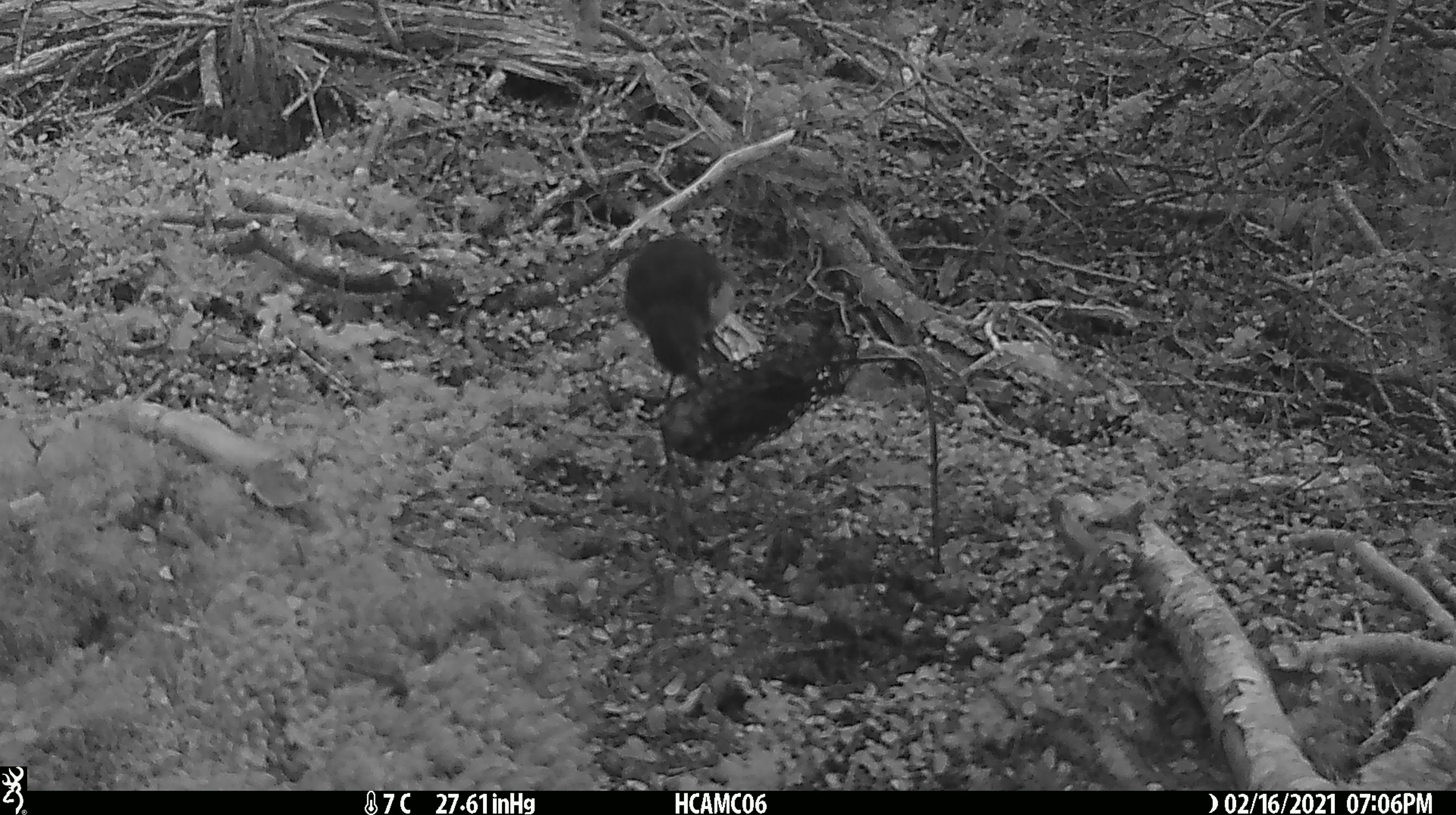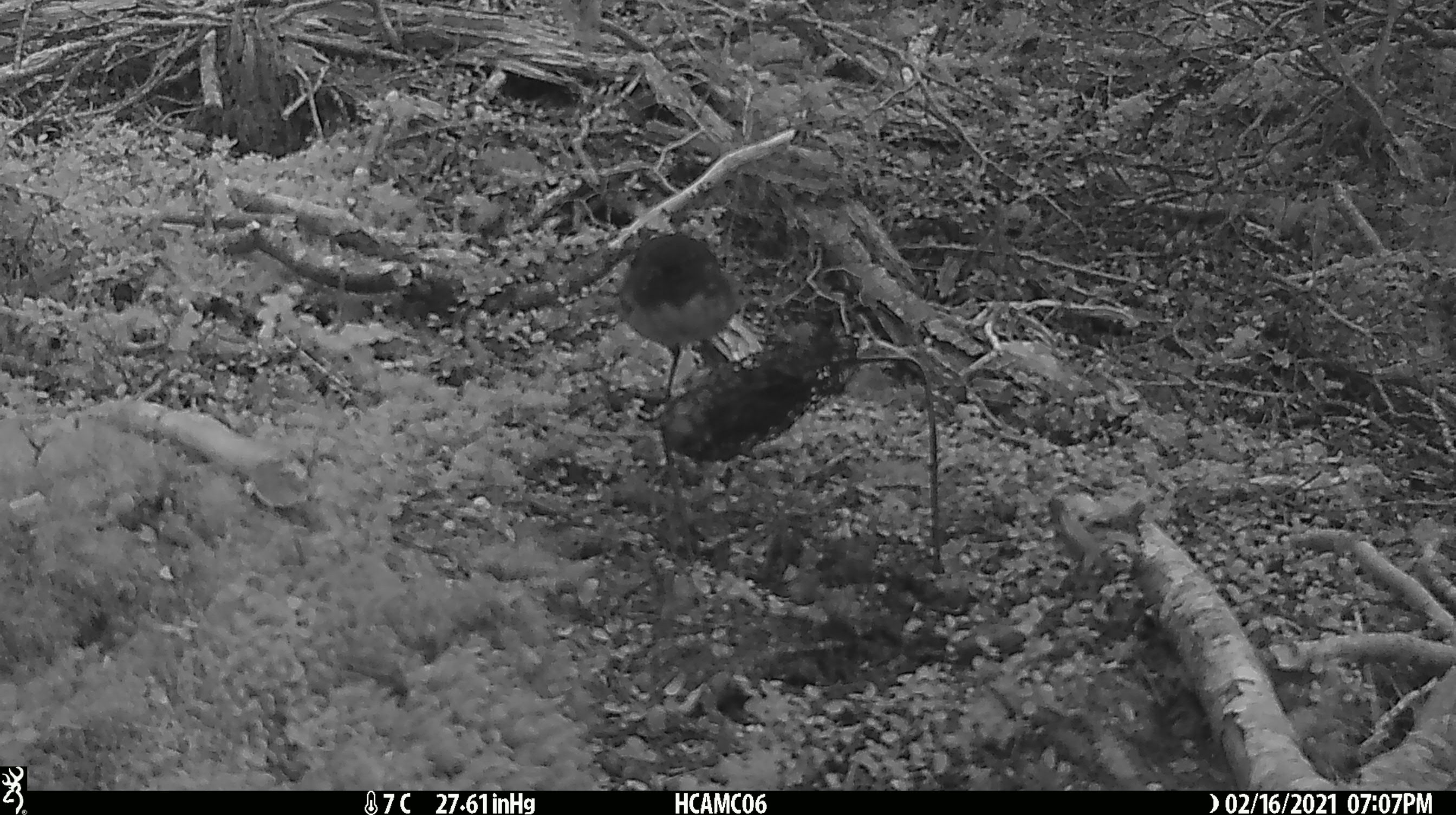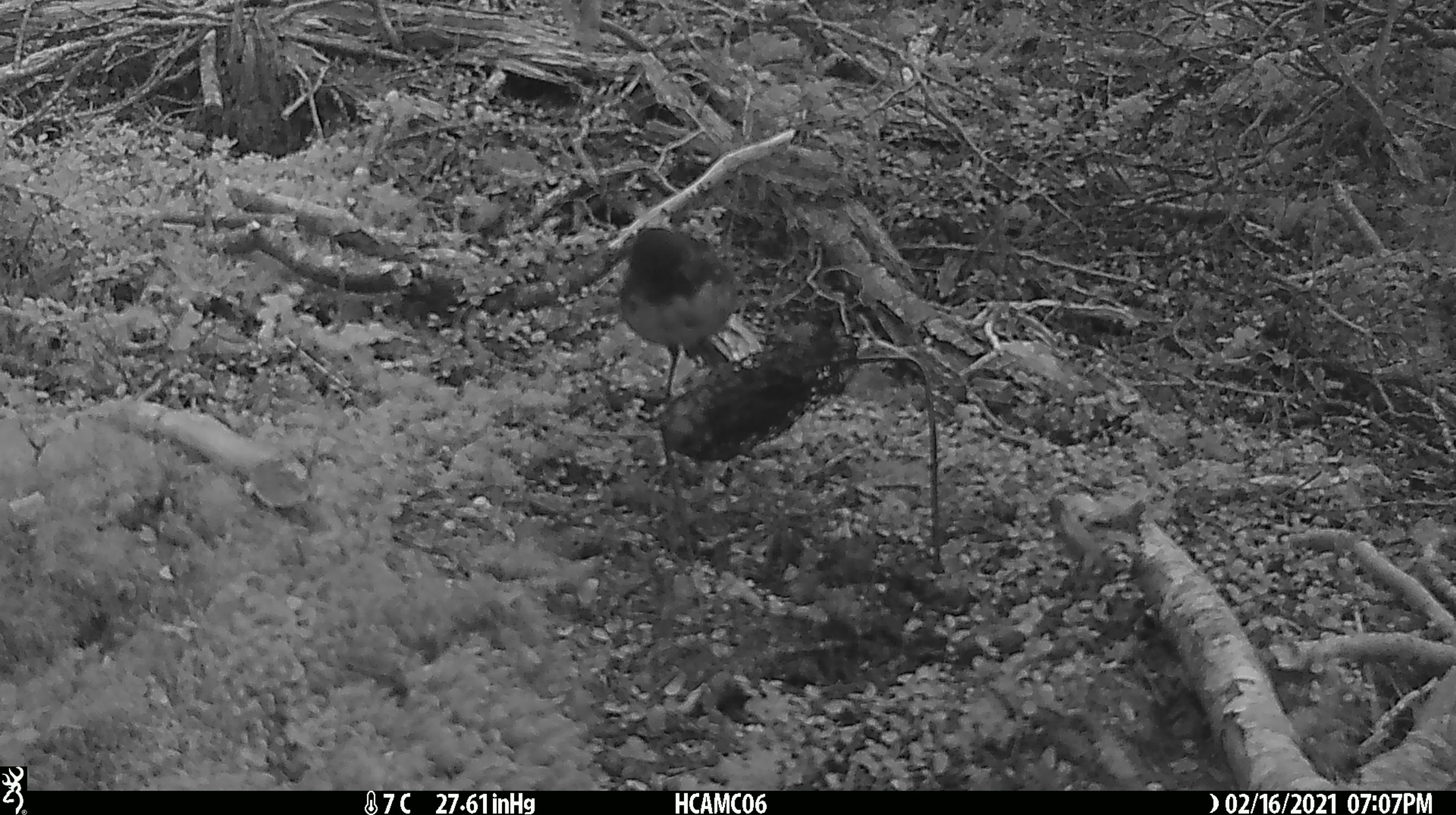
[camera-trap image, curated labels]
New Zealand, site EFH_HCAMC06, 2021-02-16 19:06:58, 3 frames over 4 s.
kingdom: Animalia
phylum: Chordata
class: Aves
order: Passeriformes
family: Petroicidae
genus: Petroica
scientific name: Petroica australis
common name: new zealand robin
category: robin